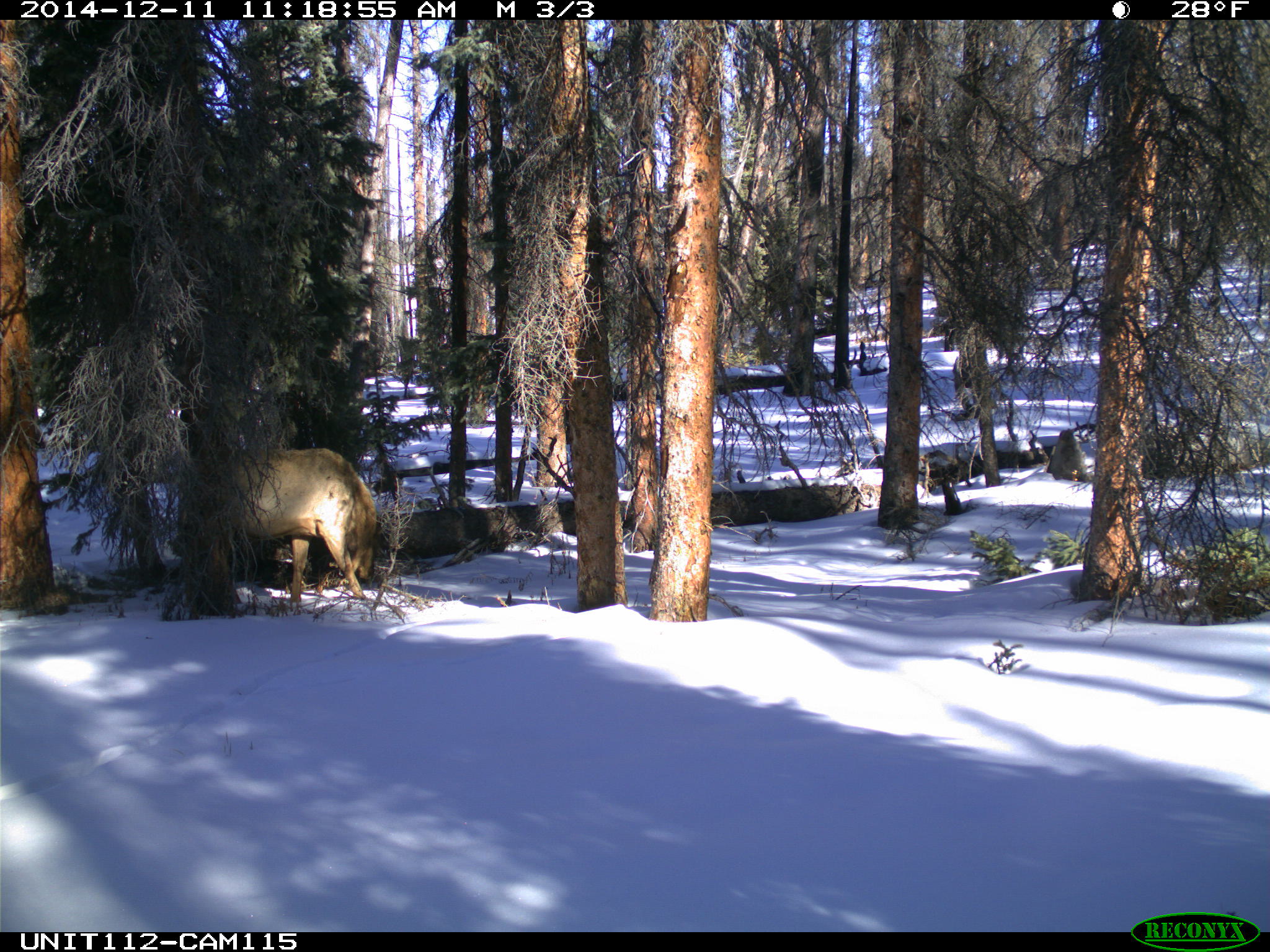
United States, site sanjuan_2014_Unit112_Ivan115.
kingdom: Animalia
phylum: Chordata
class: Mammalia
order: Artiodactyla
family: Cervidae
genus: Cervus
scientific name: Cervus elaphus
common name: red deer